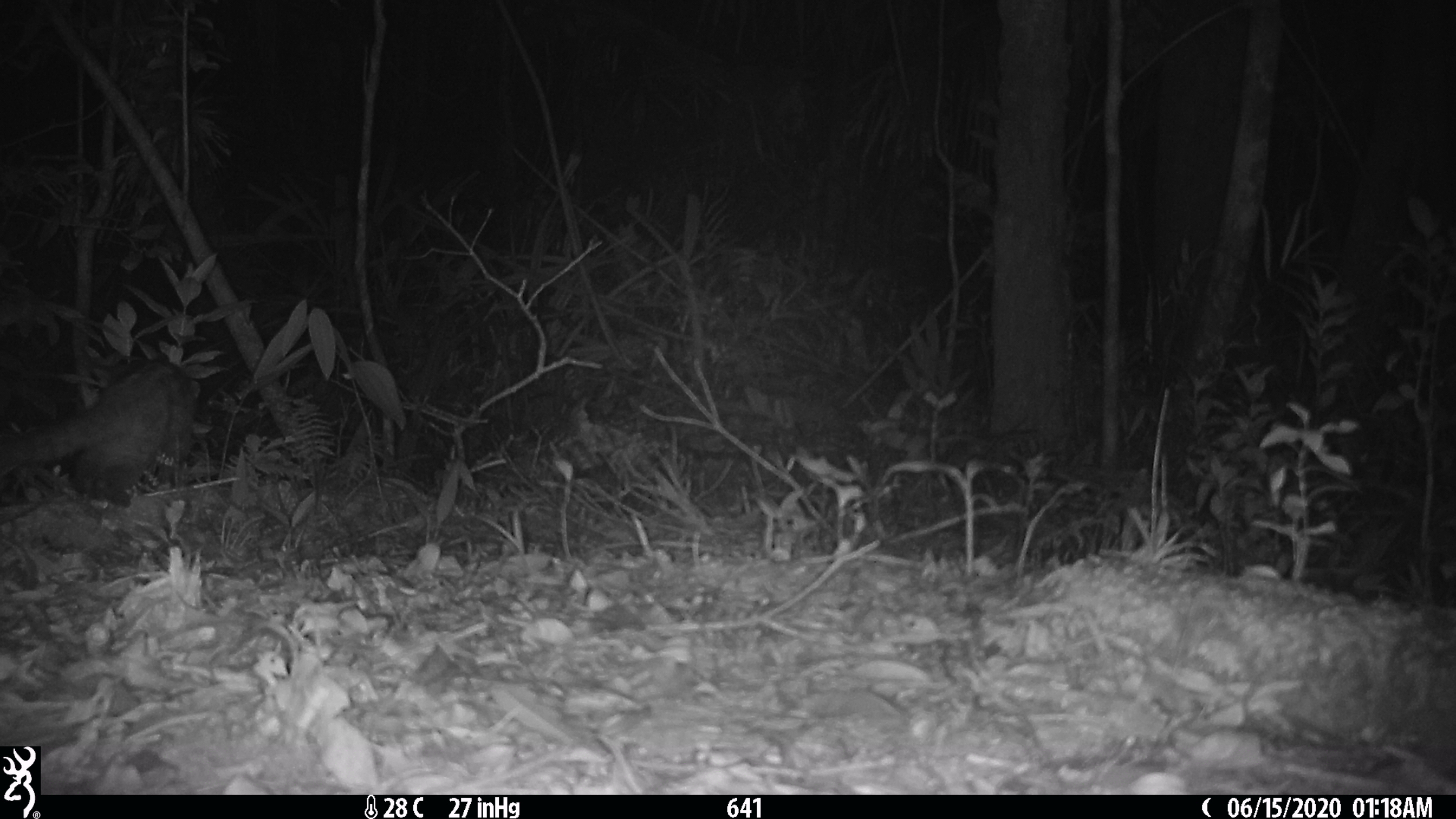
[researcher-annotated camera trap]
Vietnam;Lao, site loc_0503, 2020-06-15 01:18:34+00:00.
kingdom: Animalia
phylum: Chordata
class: Mammalia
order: Carnivora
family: Viverridae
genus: Paradoxurus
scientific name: Paradoxurus hermaphroditus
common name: common palm civet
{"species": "common palm civet (Paradoxurus hermaphroditus)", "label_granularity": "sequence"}